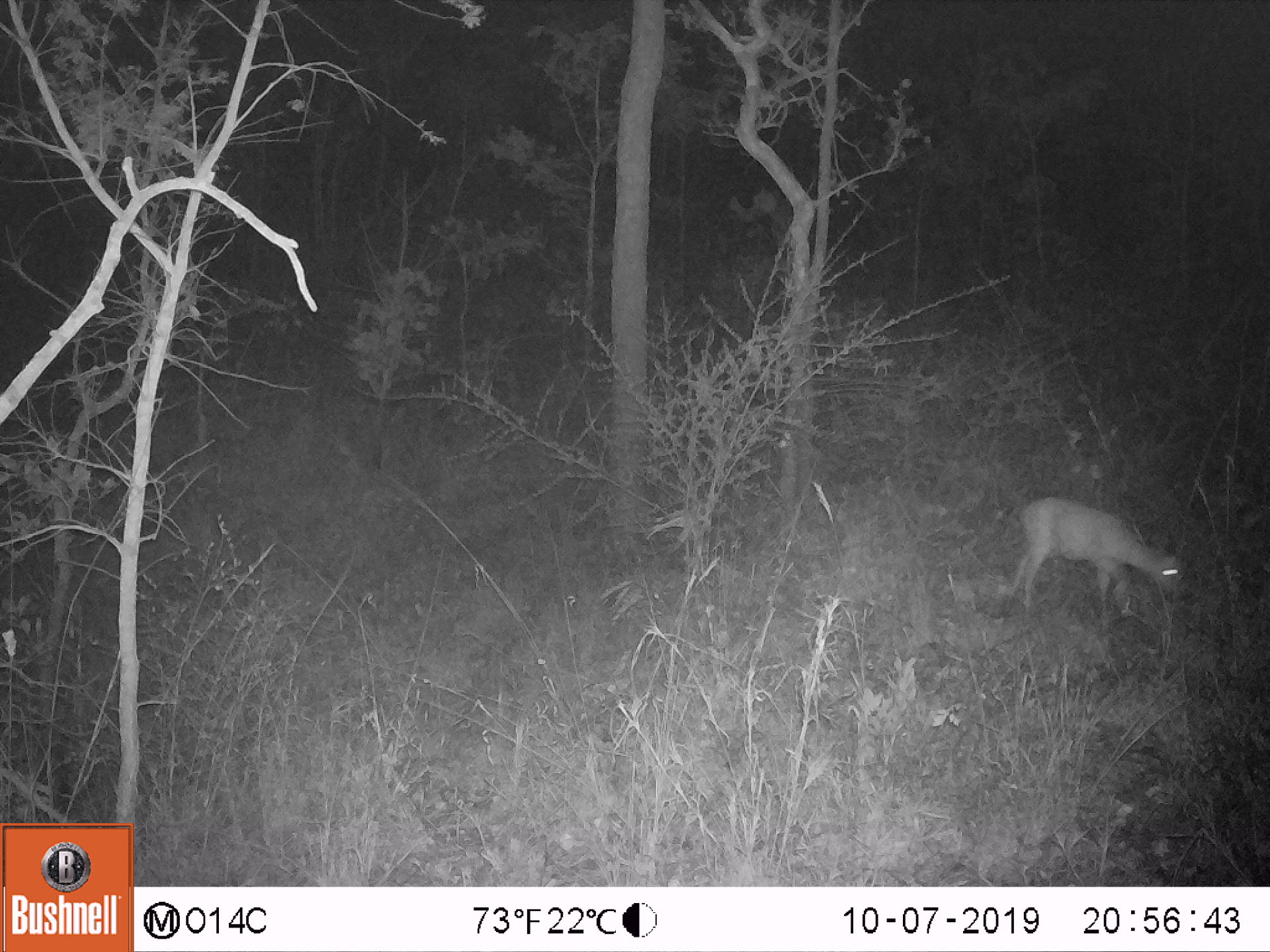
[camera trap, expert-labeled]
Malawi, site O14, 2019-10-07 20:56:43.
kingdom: Animalia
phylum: Chordata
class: Mammalia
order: Artiodactyla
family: Bovidae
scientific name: Antilopinae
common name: small antelope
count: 1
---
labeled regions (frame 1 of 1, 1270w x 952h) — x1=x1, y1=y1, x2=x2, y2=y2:
small antelope: x1=985, y1=483, x2=1200, y2=632